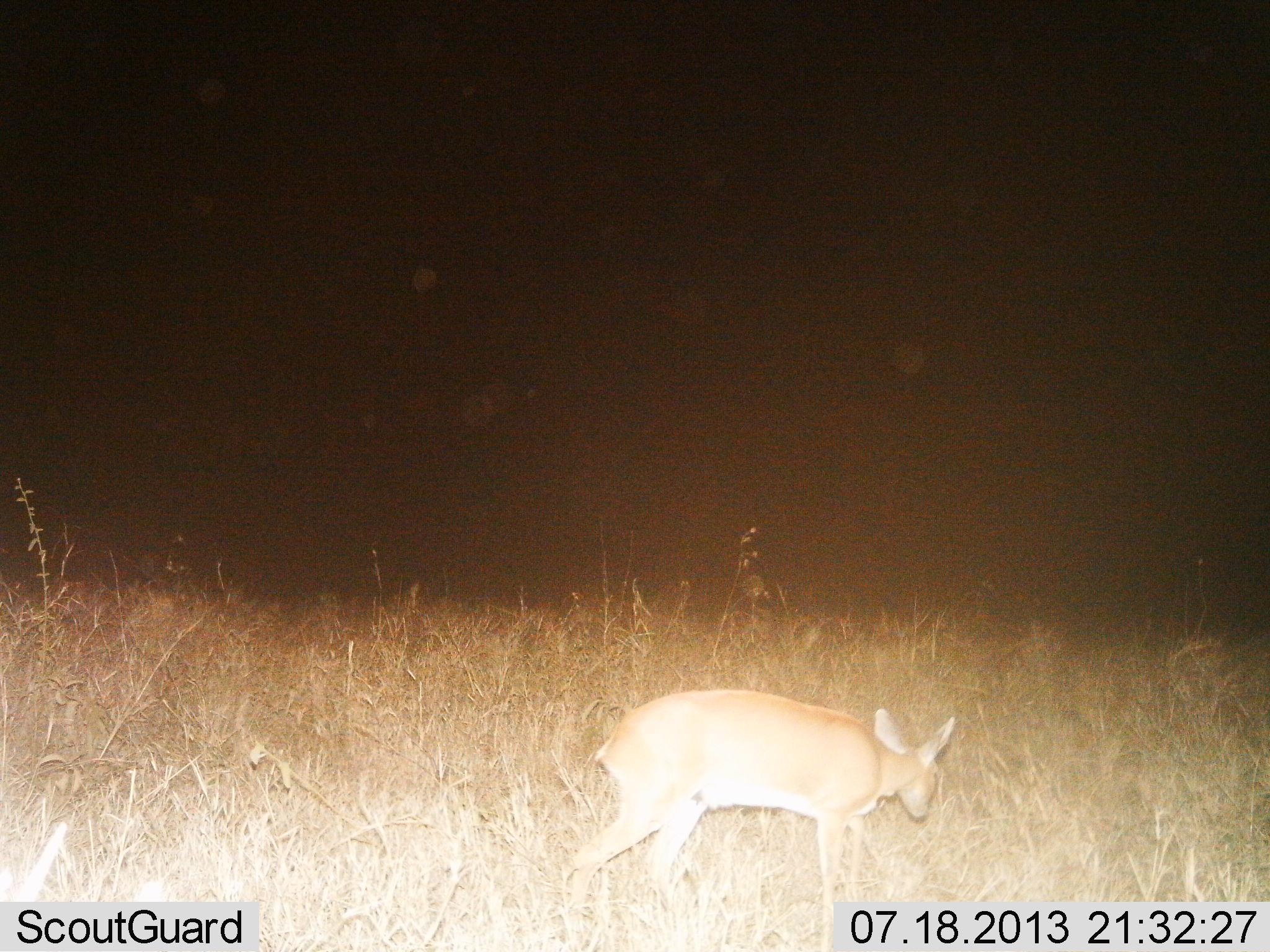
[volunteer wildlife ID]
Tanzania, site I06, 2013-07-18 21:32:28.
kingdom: Animalia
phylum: Chordata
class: Mammalia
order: Artiodactyla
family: Bovidae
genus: Redunca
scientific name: Redunca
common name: reedbuck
Reedbuck (Redunca), count 1. Behavior (volunteer vote fractions): standing 50%, resting 0%, moving 25%, interacting 0%. Young present (vote fraction): 0%. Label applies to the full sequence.